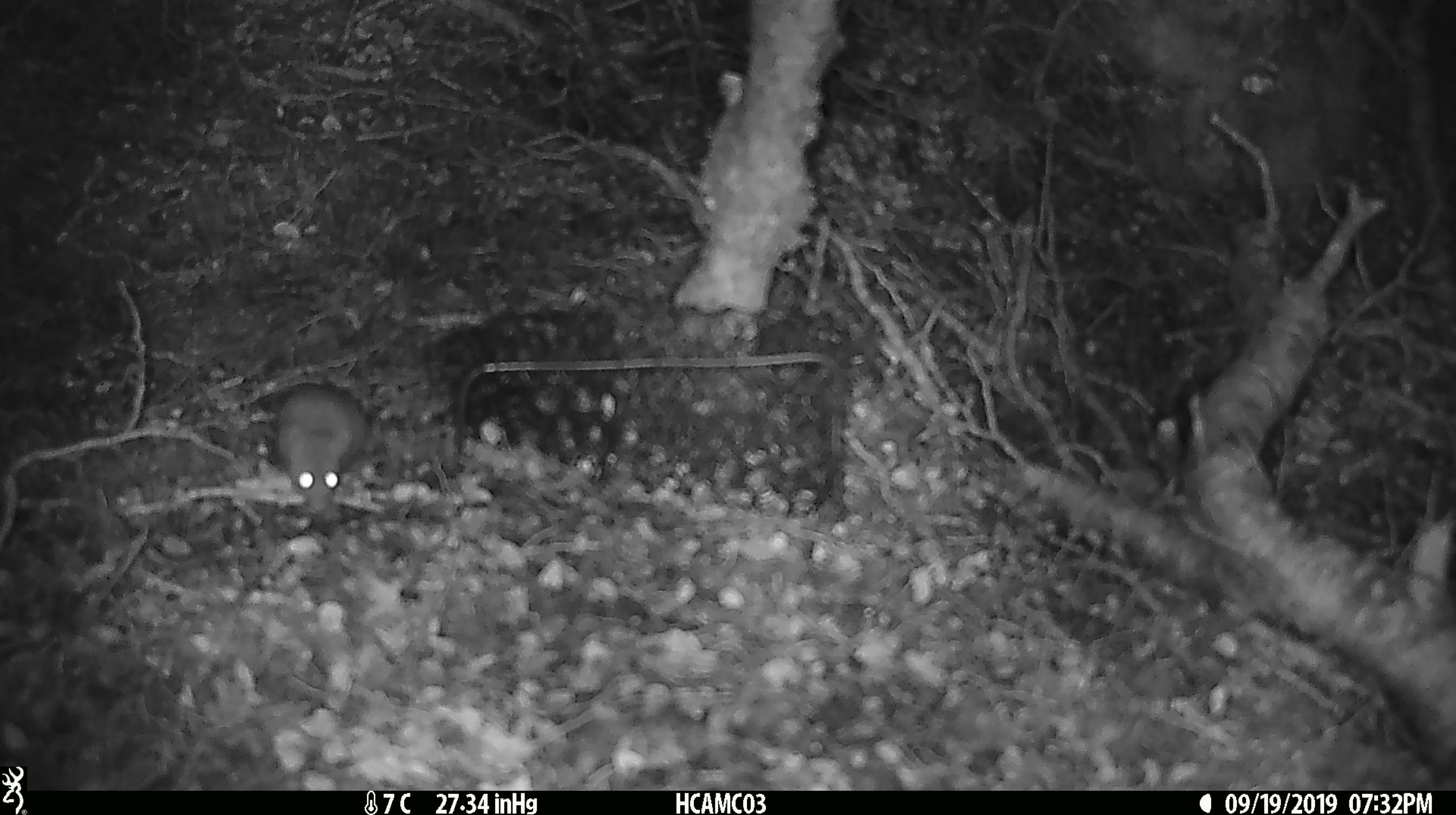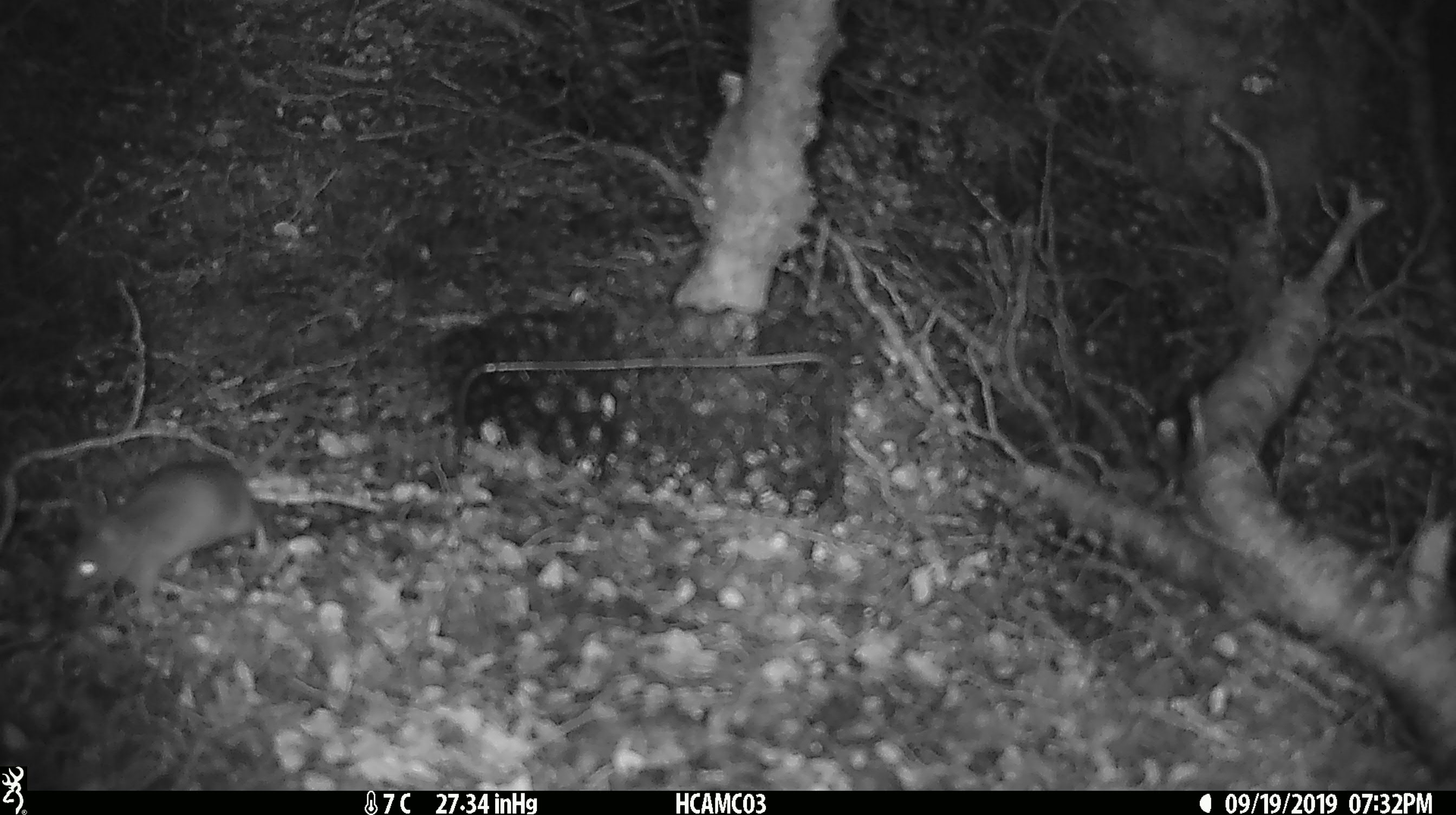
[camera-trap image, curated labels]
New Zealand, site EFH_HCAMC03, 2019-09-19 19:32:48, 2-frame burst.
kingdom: Animalia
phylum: Chordata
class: Mammalia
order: Rodentia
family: Muridae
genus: Mus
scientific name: Mus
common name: mouse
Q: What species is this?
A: Mouse (Mus).